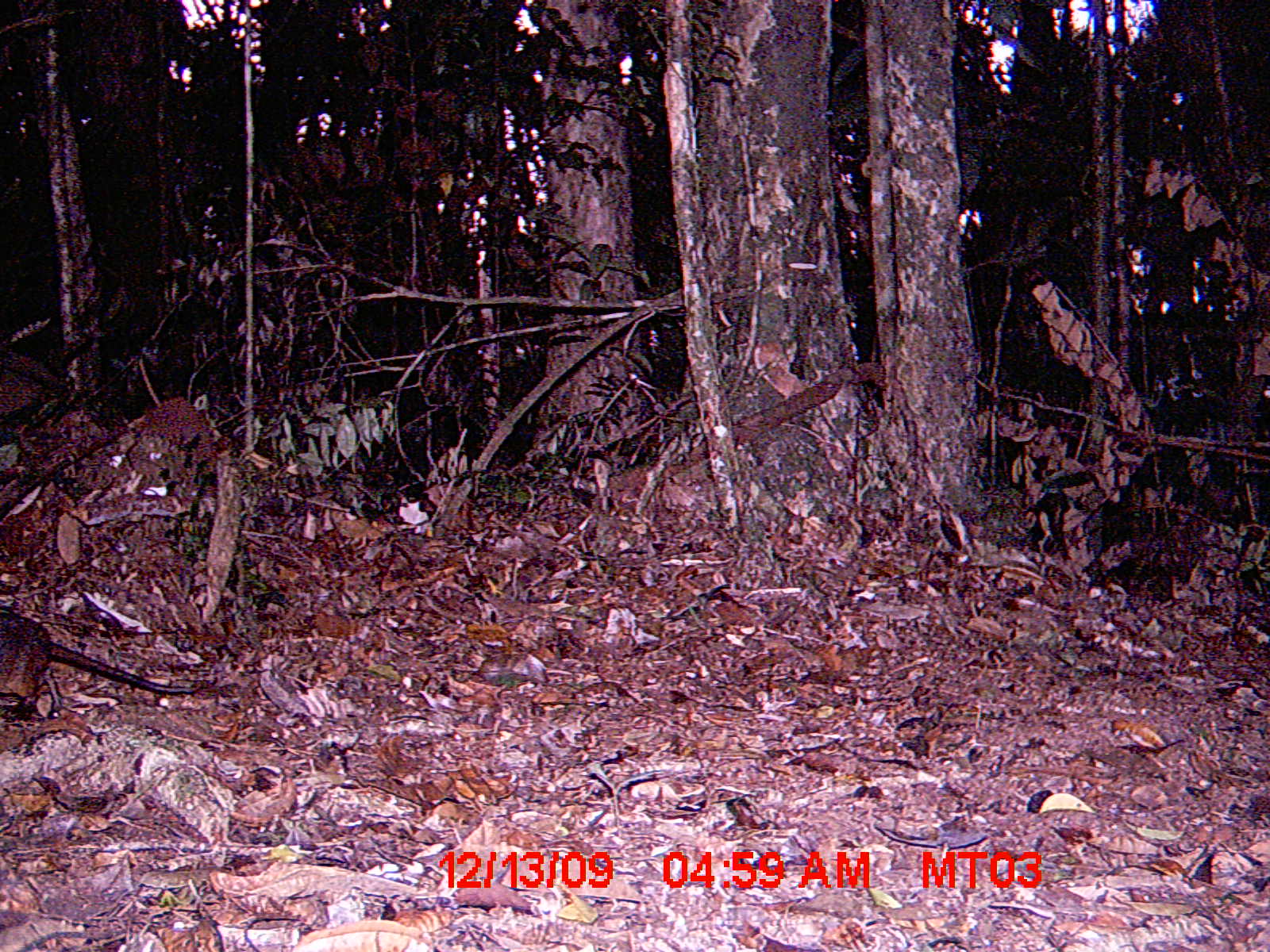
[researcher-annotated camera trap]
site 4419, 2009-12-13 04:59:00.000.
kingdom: Animalia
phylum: Chordata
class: Mammalia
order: Rodentia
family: Nesomyidae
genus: Hypogeomys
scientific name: Hypogeomys antimena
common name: malagasy giant rat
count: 1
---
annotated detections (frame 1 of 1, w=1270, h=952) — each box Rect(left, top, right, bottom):
hypogeomys antimena: Rect(0, 606, 200, 718)